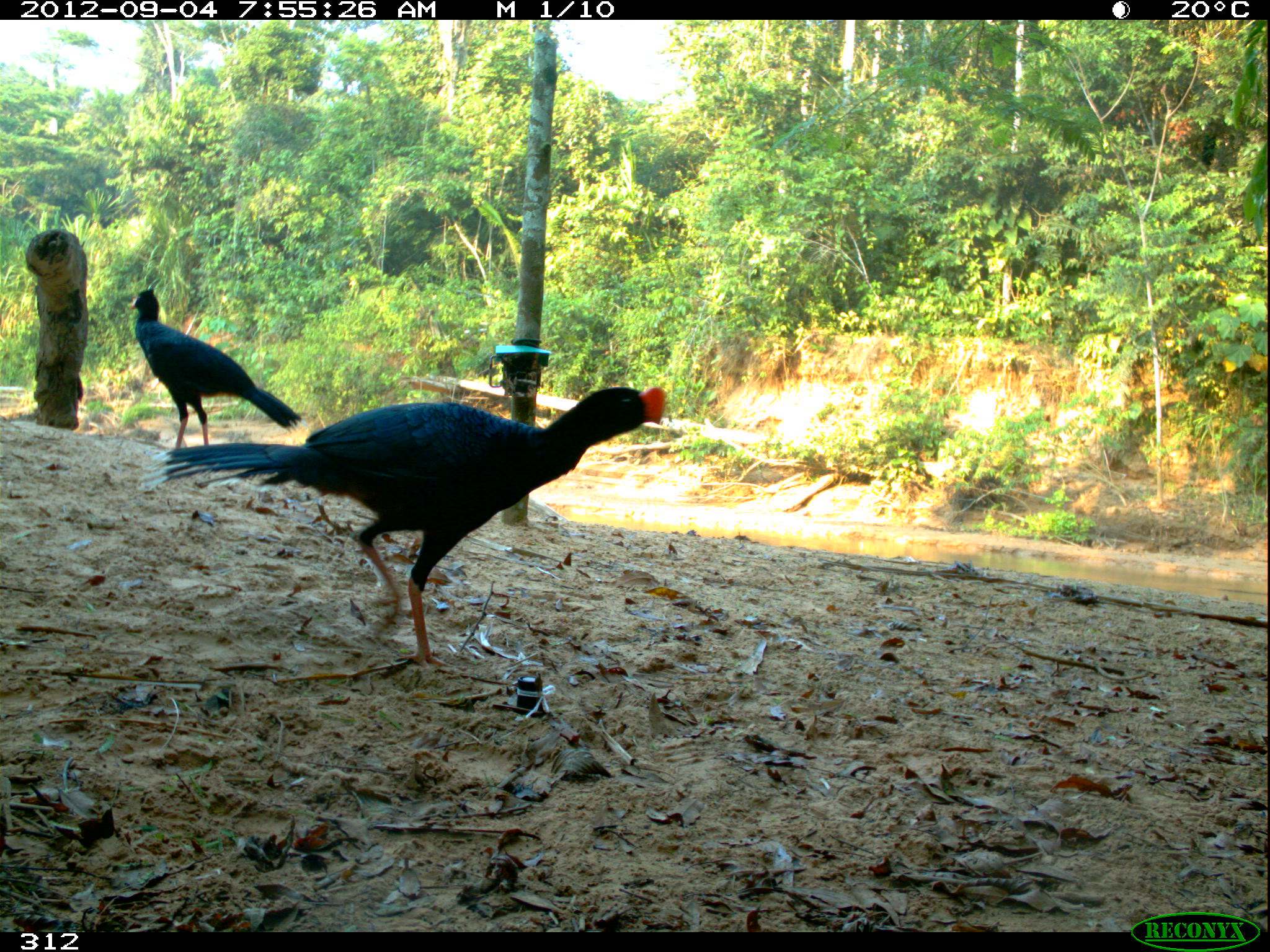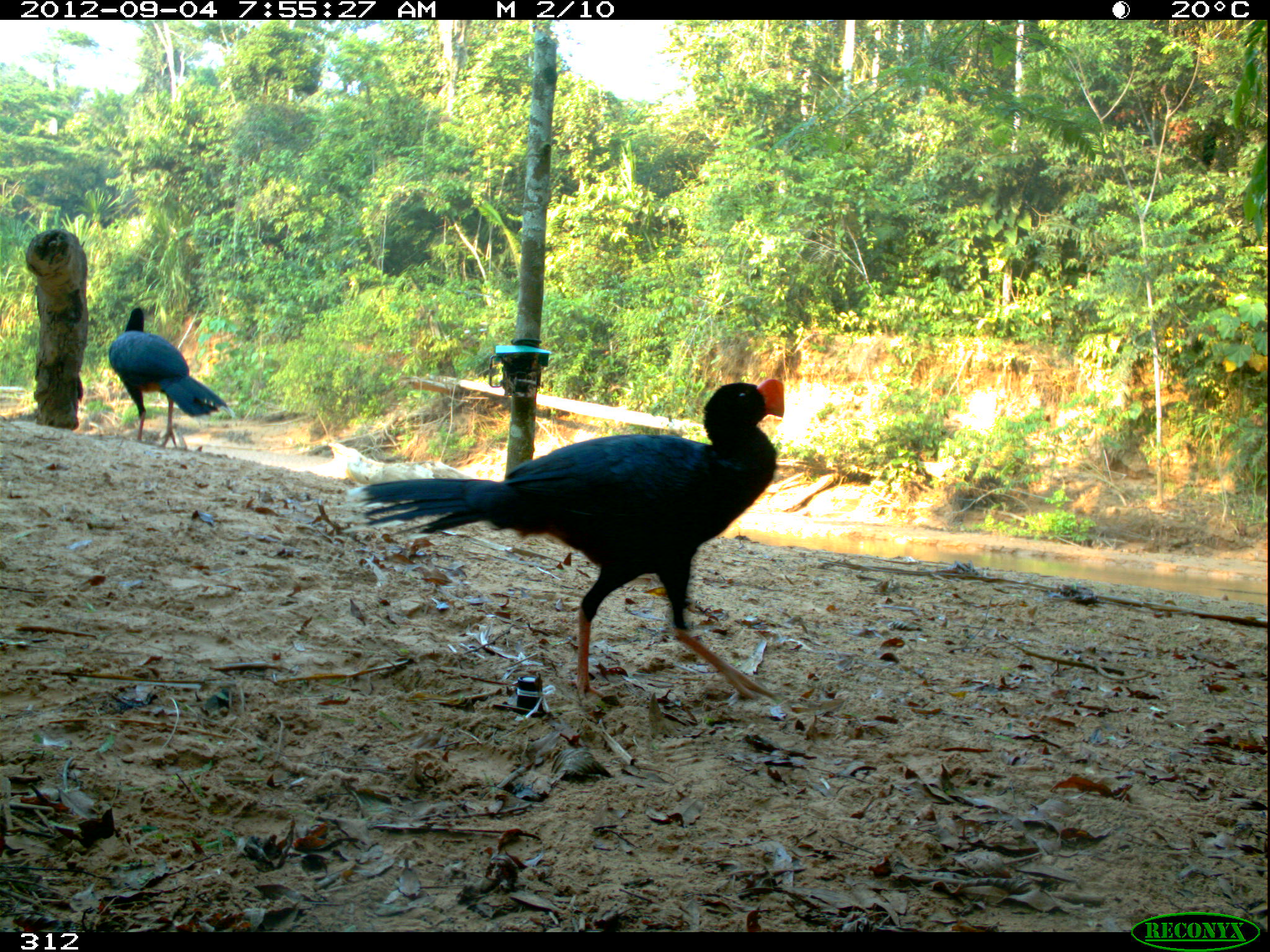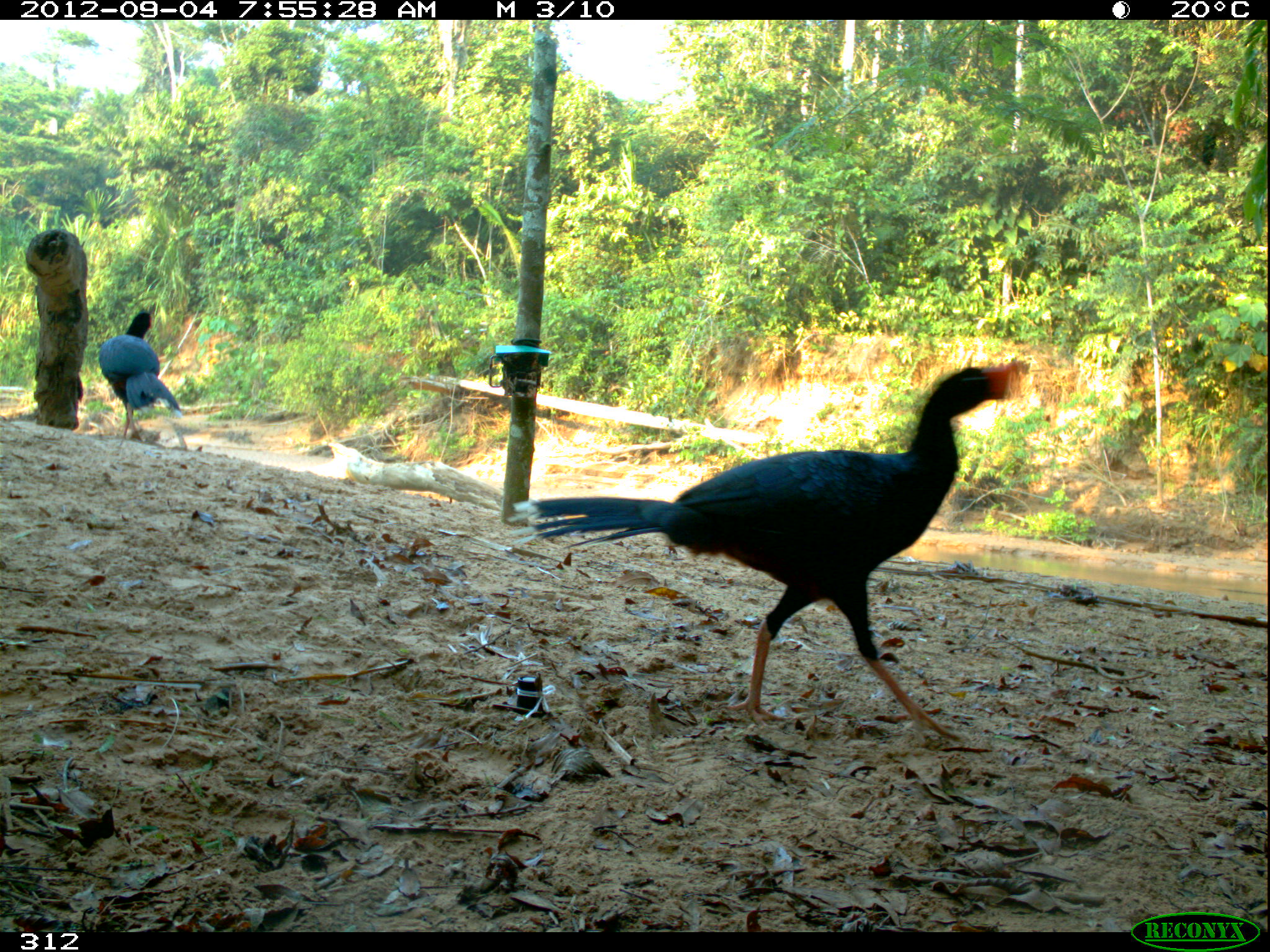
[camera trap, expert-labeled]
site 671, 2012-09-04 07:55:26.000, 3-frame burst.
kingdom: Animalia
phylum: Chordata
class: Aves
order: Galliformes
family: Cracidae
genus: Mitu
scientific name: Mitu tuberosum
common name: razor-billed curassow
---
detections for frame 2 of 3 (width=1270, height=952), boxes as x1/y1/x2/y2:
mitu tuberosum: 341/374/787/708; 105/303/236/446